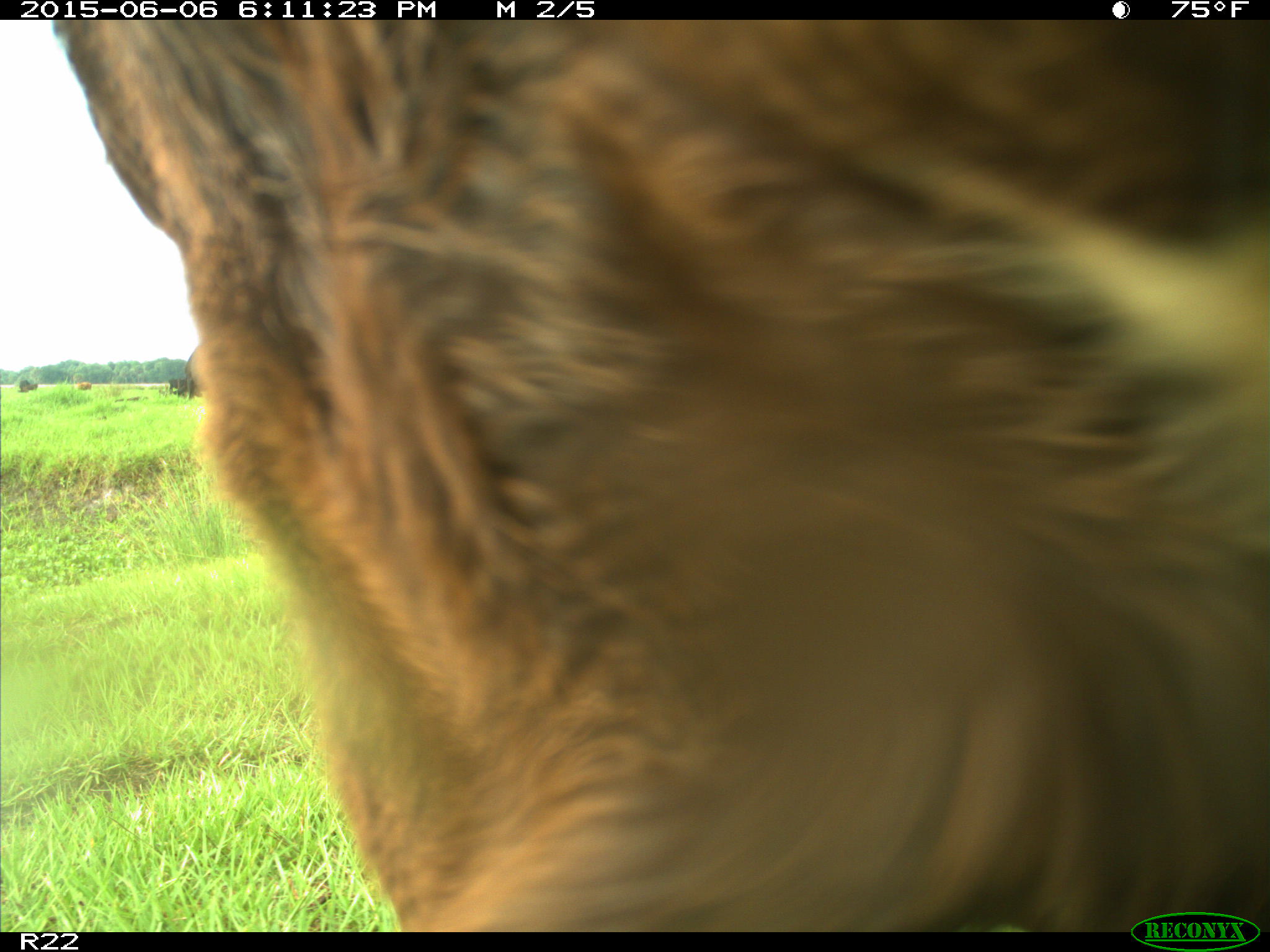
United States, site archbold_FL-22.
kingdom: Animalia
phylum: Chordata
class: Mammalia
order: Artiodactyla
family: Bovidae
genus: Bos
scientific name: Bos taurus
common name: domestic cow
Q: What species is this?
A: Bos taurus (domestic cow).